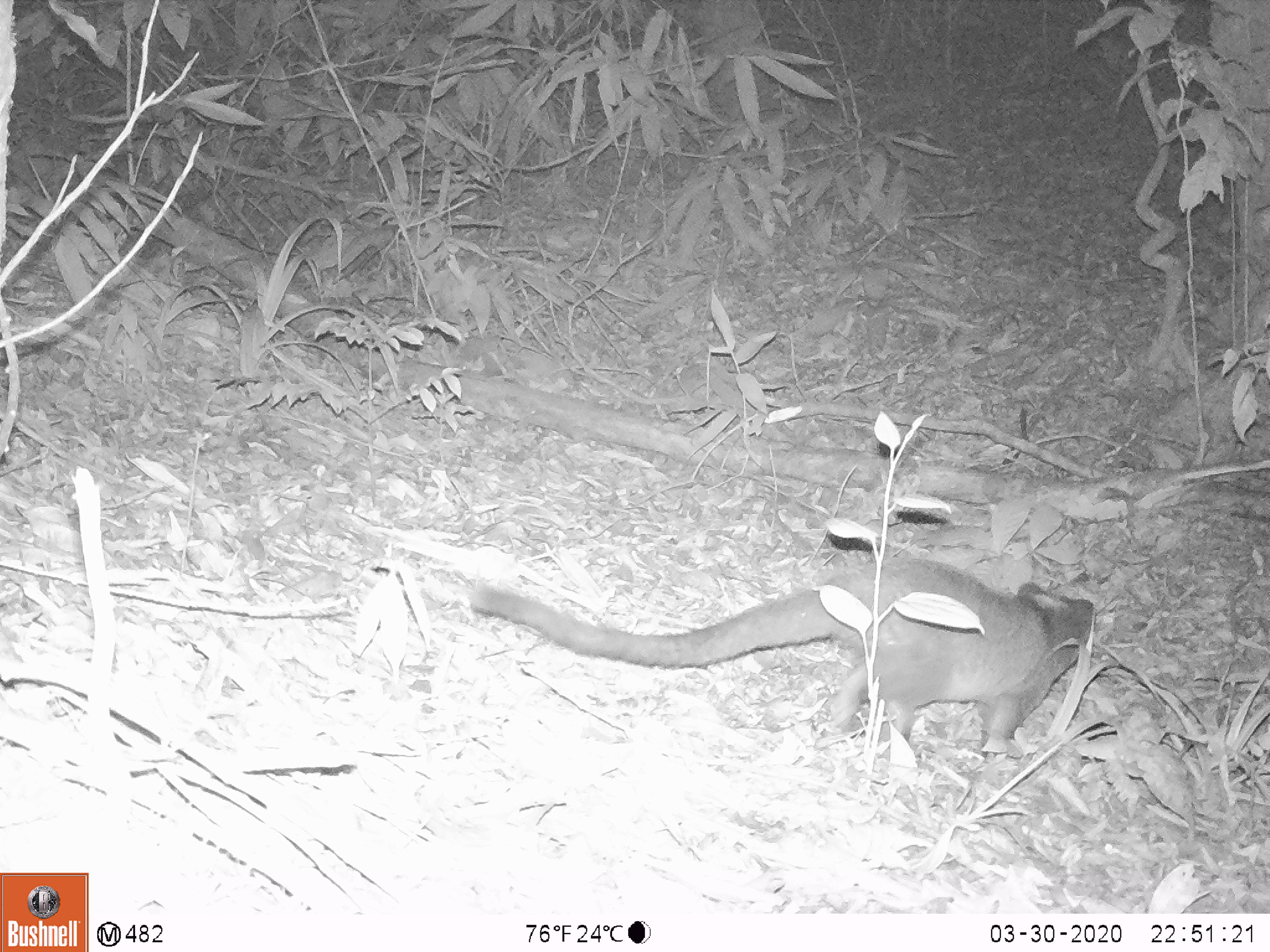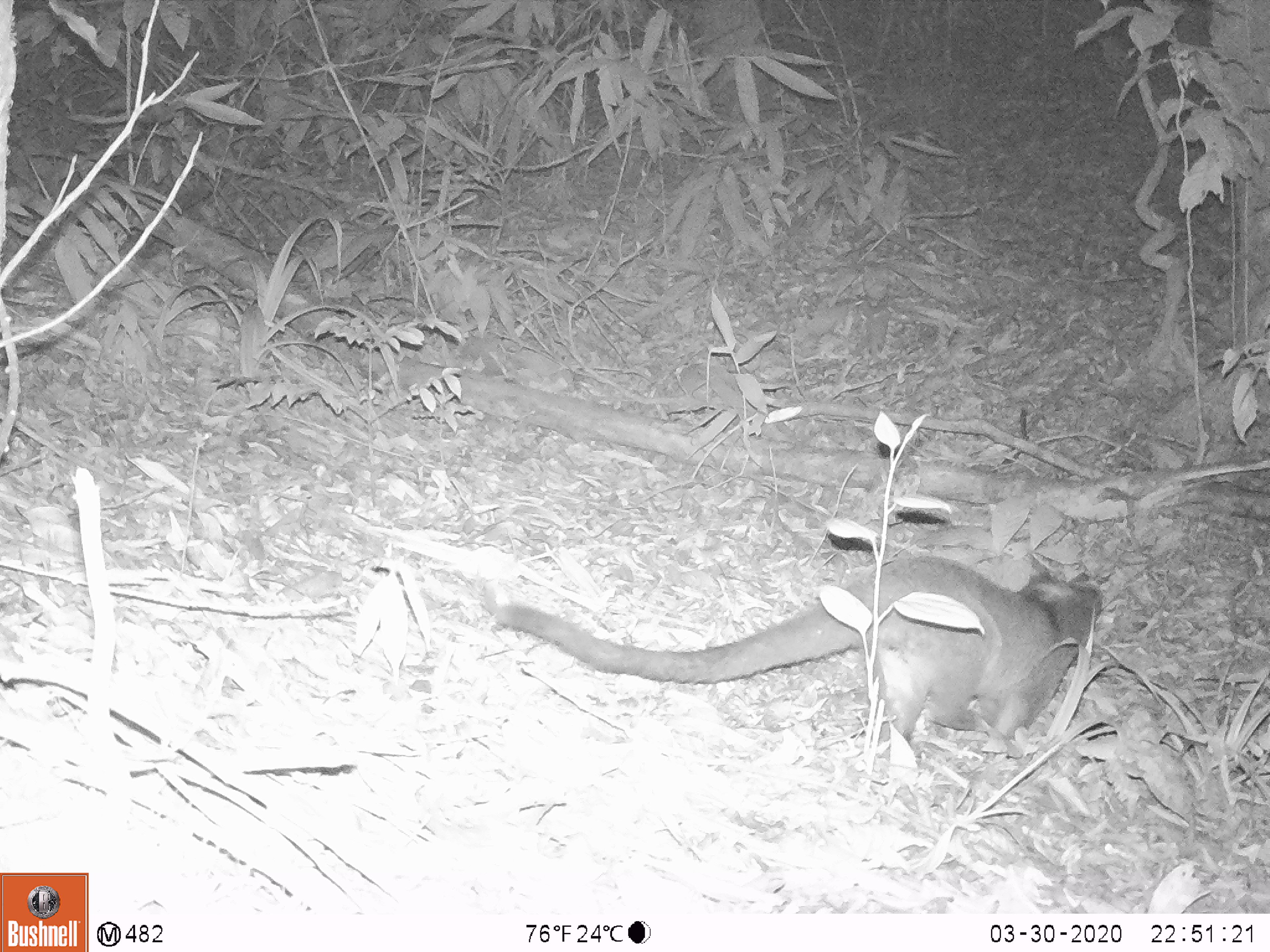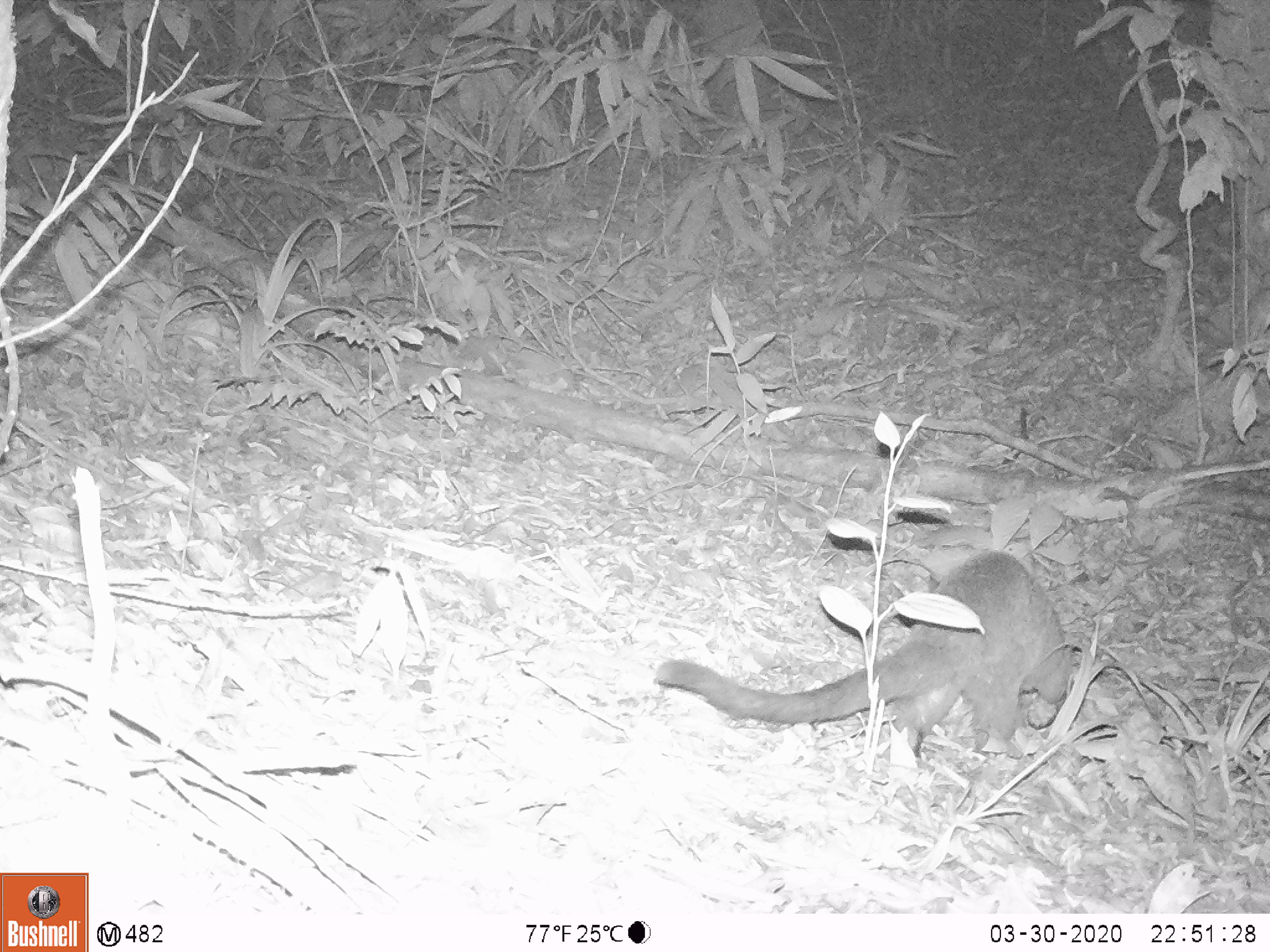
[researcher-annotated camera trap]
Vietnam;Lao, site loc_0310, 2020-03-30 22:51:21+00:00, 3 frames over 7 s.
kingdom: Animalia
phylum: Chordata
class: Mammalia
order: Carnivora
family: Viverridae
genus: Paguma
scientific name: Paguma larvata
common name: masked palm civet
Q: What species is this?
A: Masked palm civet (Paguma larvata).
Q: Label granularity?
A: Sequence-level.